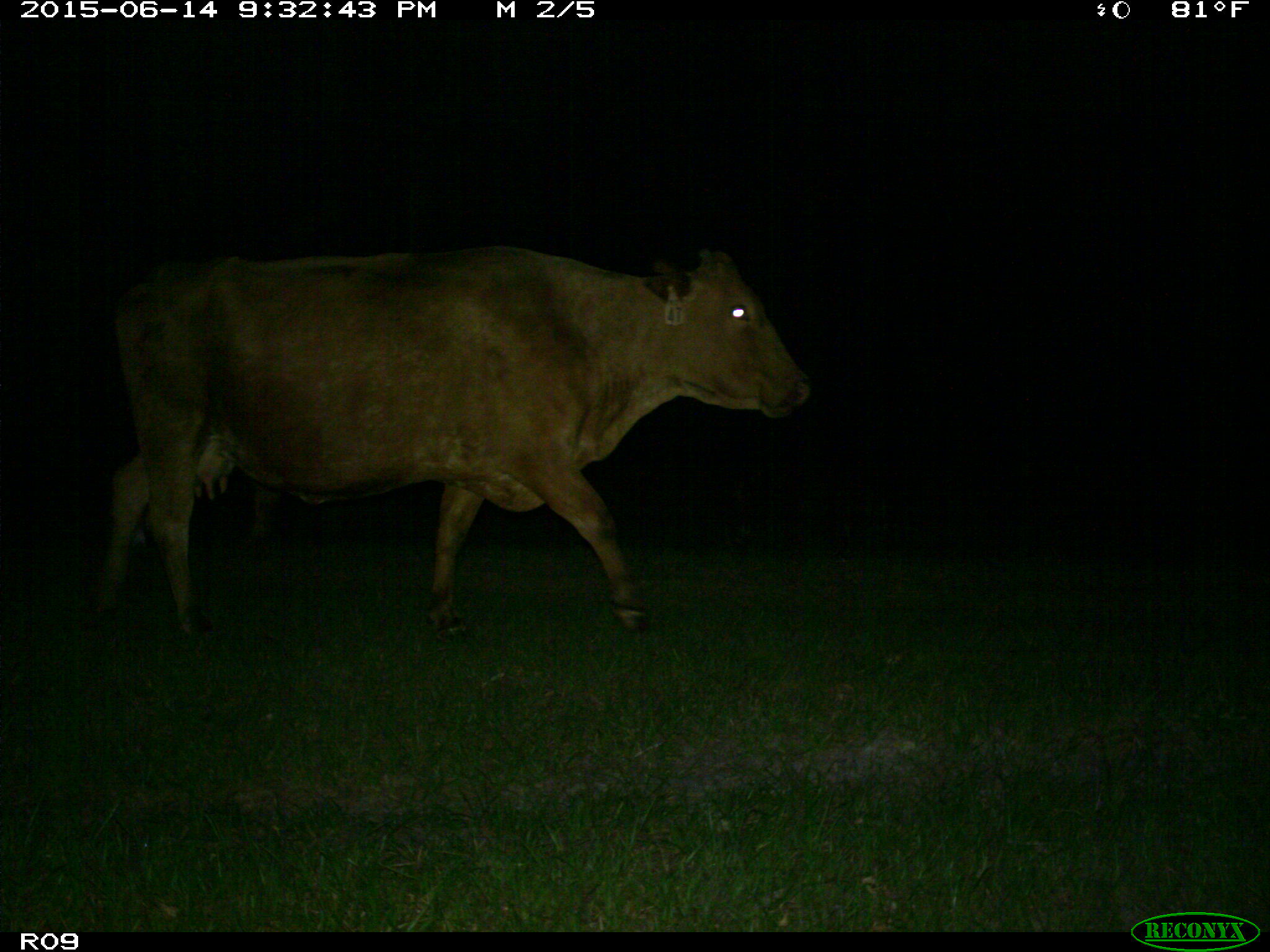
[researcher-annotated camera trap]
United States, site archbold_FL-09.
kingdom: Animalia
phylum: Chordata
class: Mammalia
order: Artiodactyla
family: Bovidae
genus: Bos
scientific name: Bos taurus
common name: domestic cow